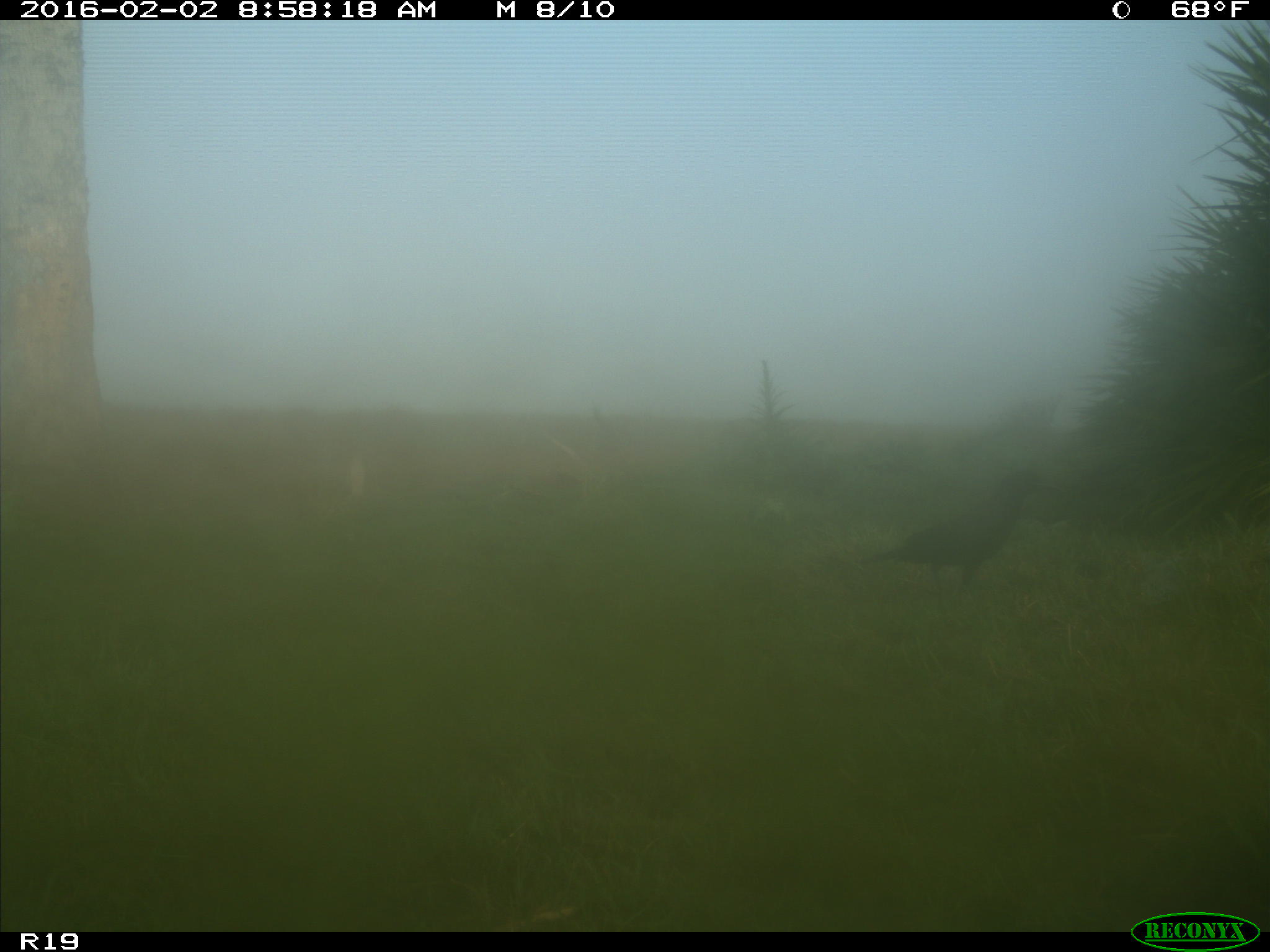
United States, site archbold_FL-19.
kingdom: Animalia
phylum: Chordata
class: Aves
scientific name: Aves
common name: birds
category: unidentified bird